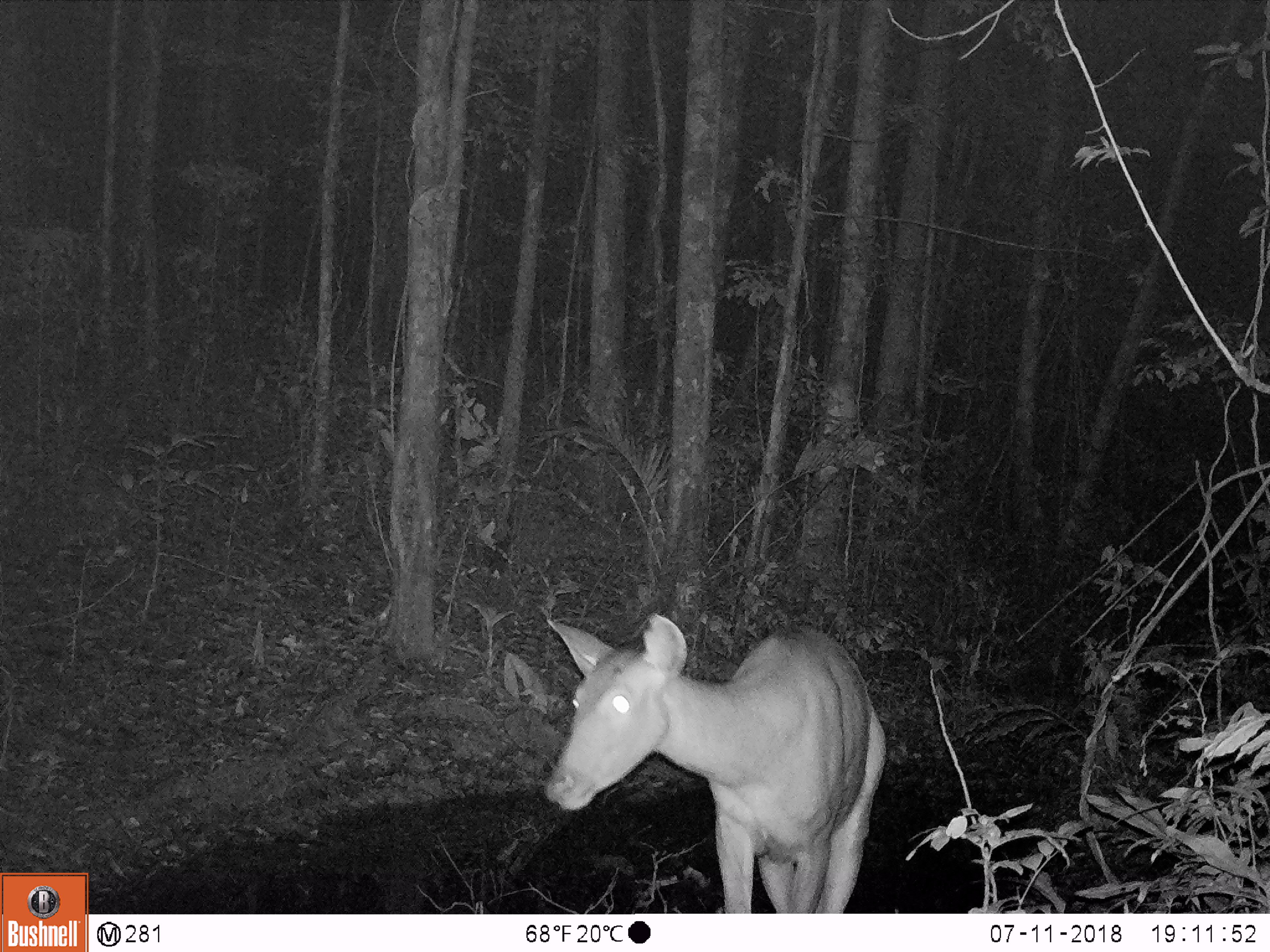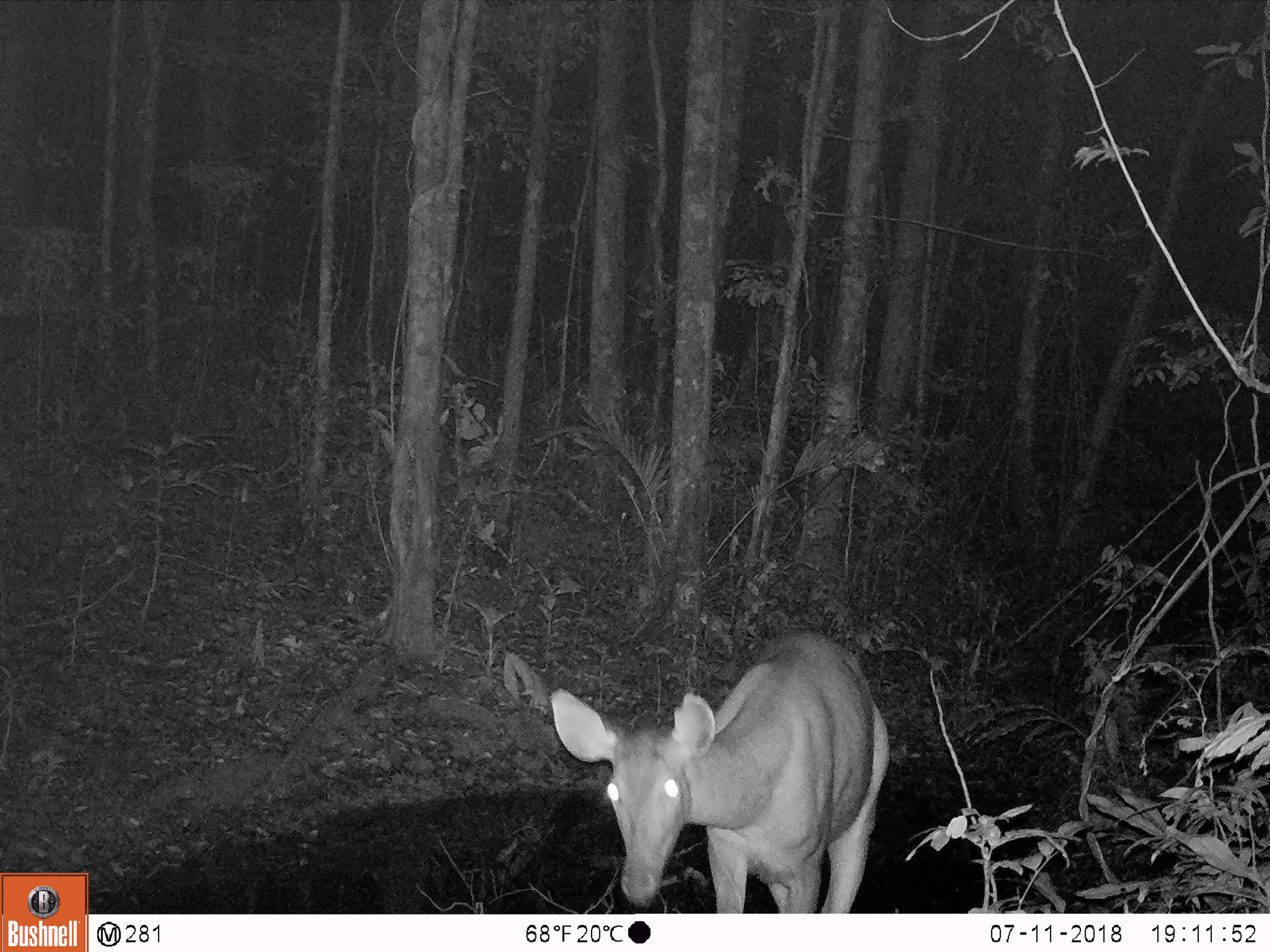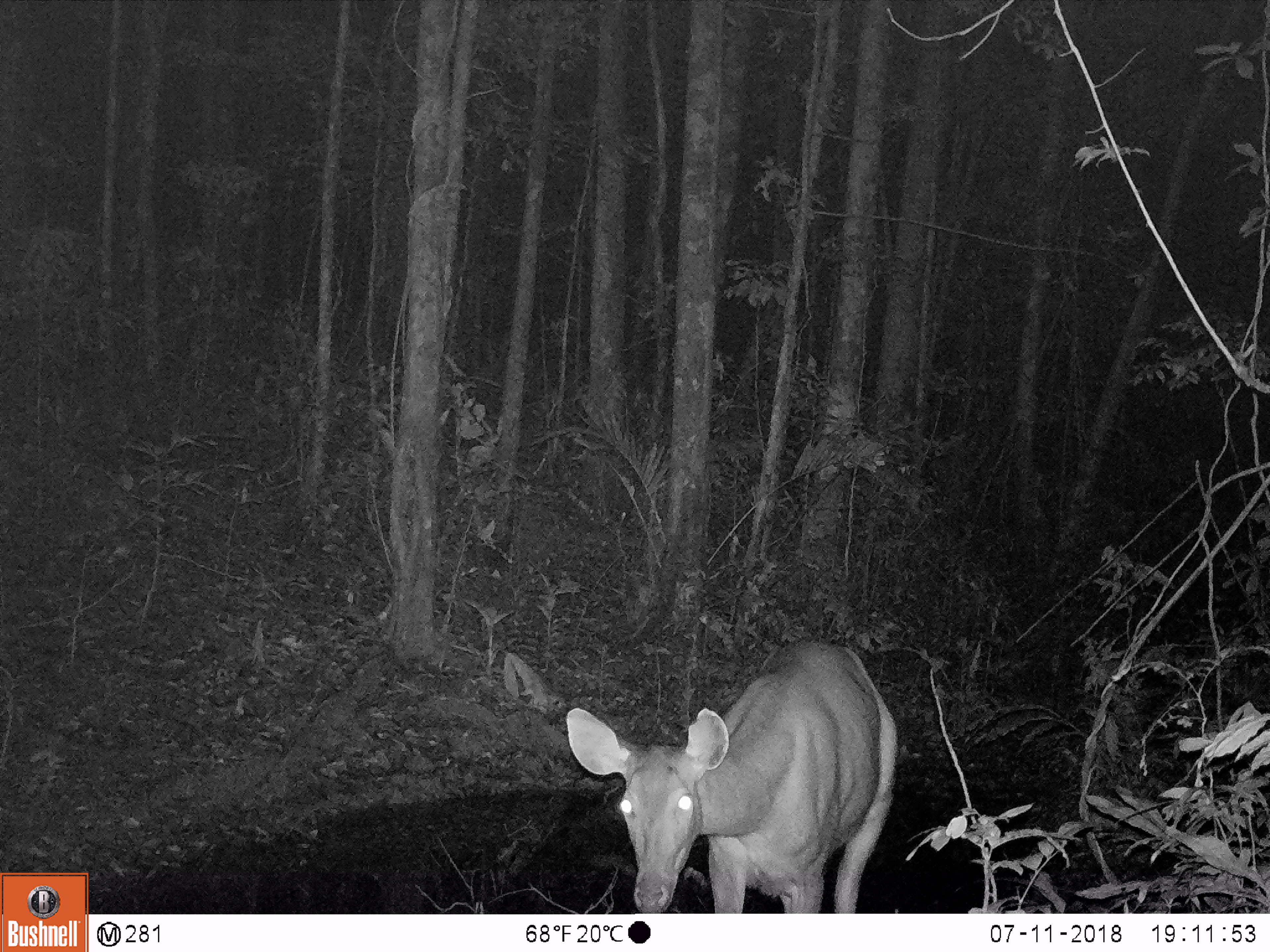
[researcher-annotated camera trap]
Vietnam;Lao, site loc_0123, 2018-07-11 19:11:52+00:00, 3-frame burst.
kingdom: Animalia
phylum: Chordata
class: Mammalia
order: Artiodactyla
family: Cervidae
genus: Rusa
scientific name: Rusa unicolor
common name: sambar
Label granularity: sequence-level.